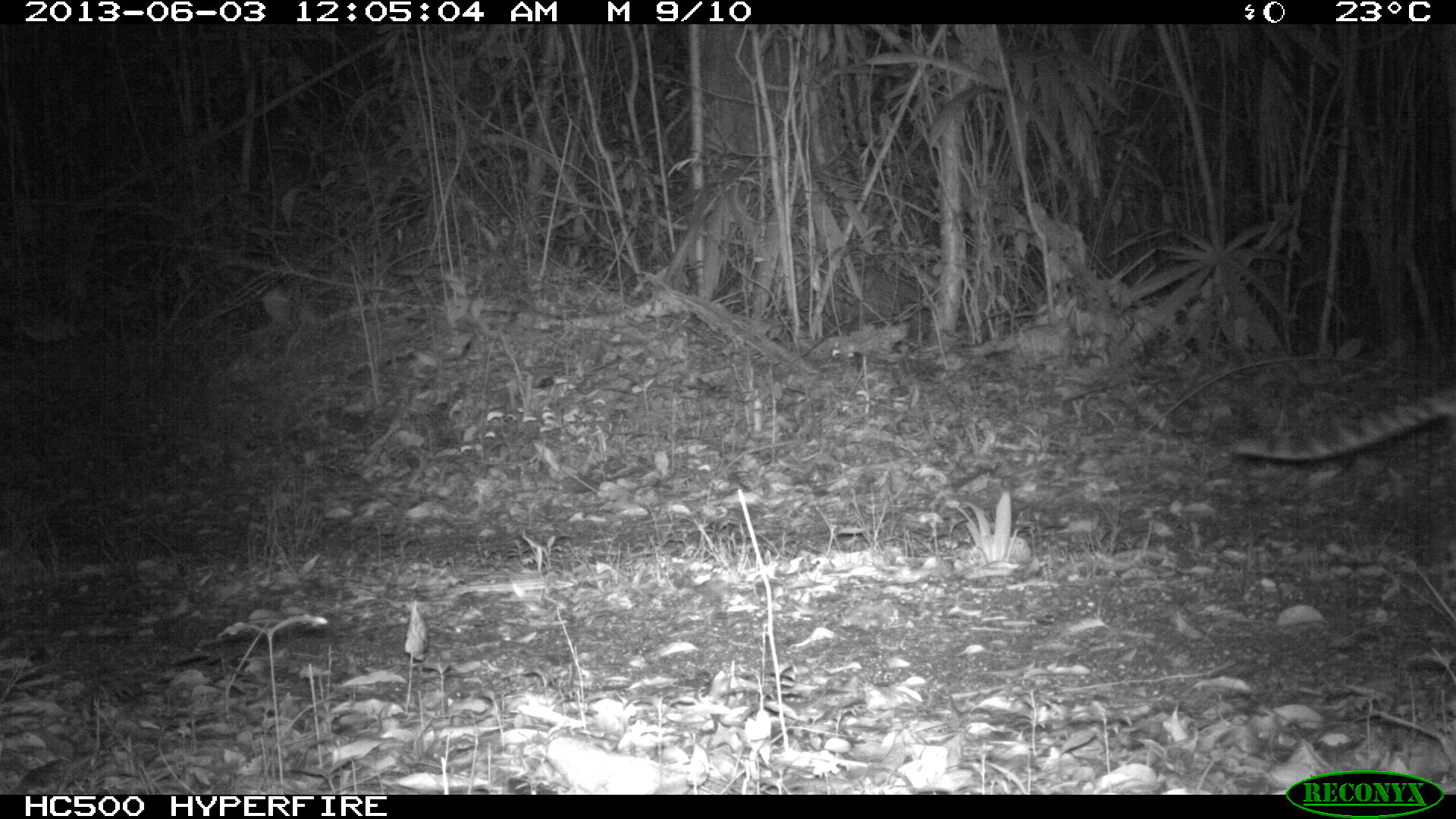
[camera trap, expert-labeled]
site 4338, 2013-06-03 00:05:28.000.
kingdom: Animalia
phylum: Chordata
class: Mammalia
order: Carnivora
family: Felidae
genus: Leopardus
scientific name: Leopardus pardalis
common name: ocelot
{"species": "Leopardus pardalis (ocelot)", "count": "1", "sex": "female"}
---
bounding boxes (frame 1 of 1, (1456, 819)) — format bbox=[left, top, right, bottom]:
leopardus pardalis: bbox=[1225, 382, 1456, 461]